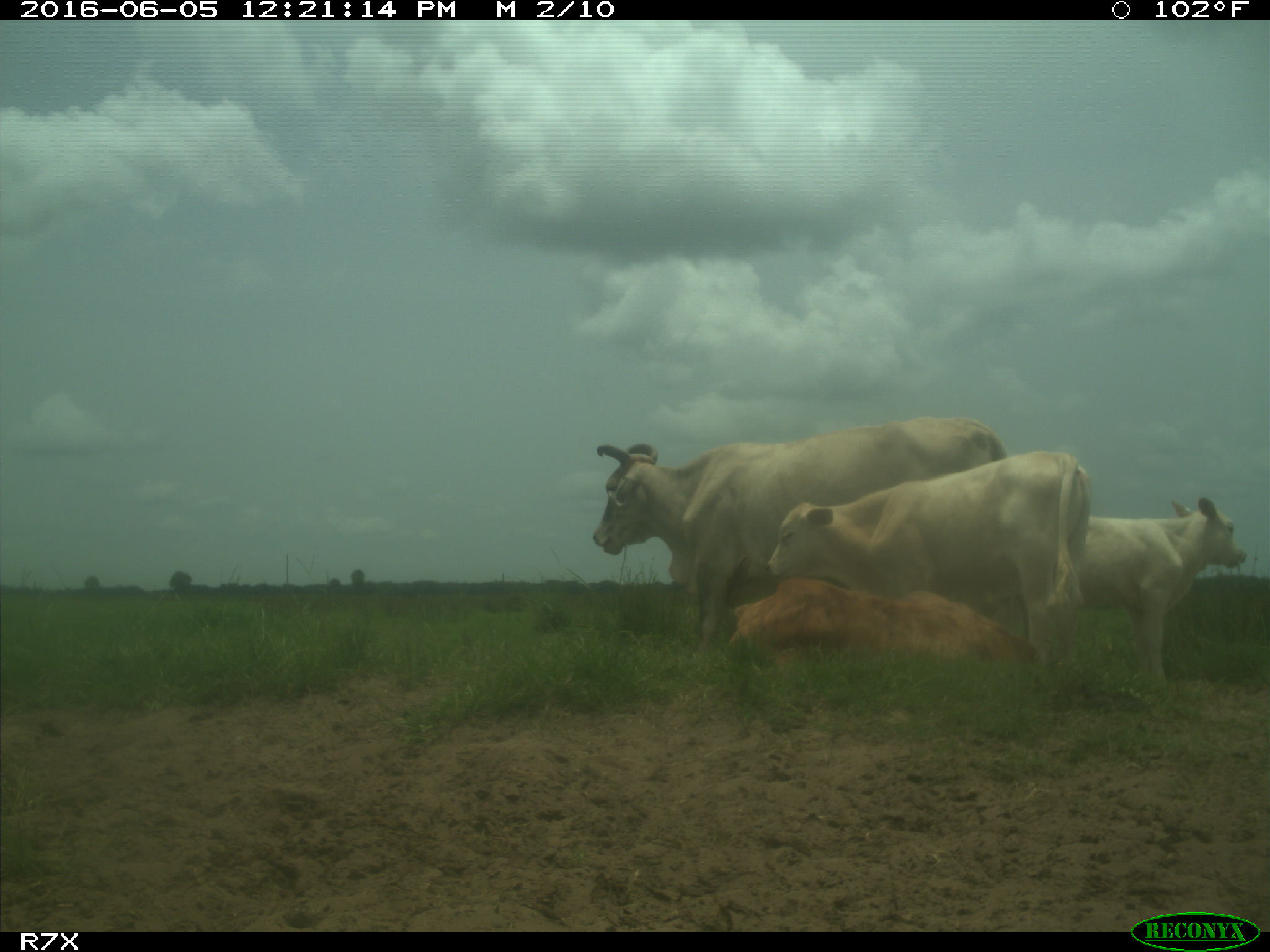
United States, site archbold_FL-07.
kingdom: Animalia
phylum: Chordata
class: Mammalia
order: Artiodactyla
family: Bovidae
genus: Bos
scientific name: Bos taurus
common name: domestic cow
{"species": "Bos taurus (domestic cow)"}